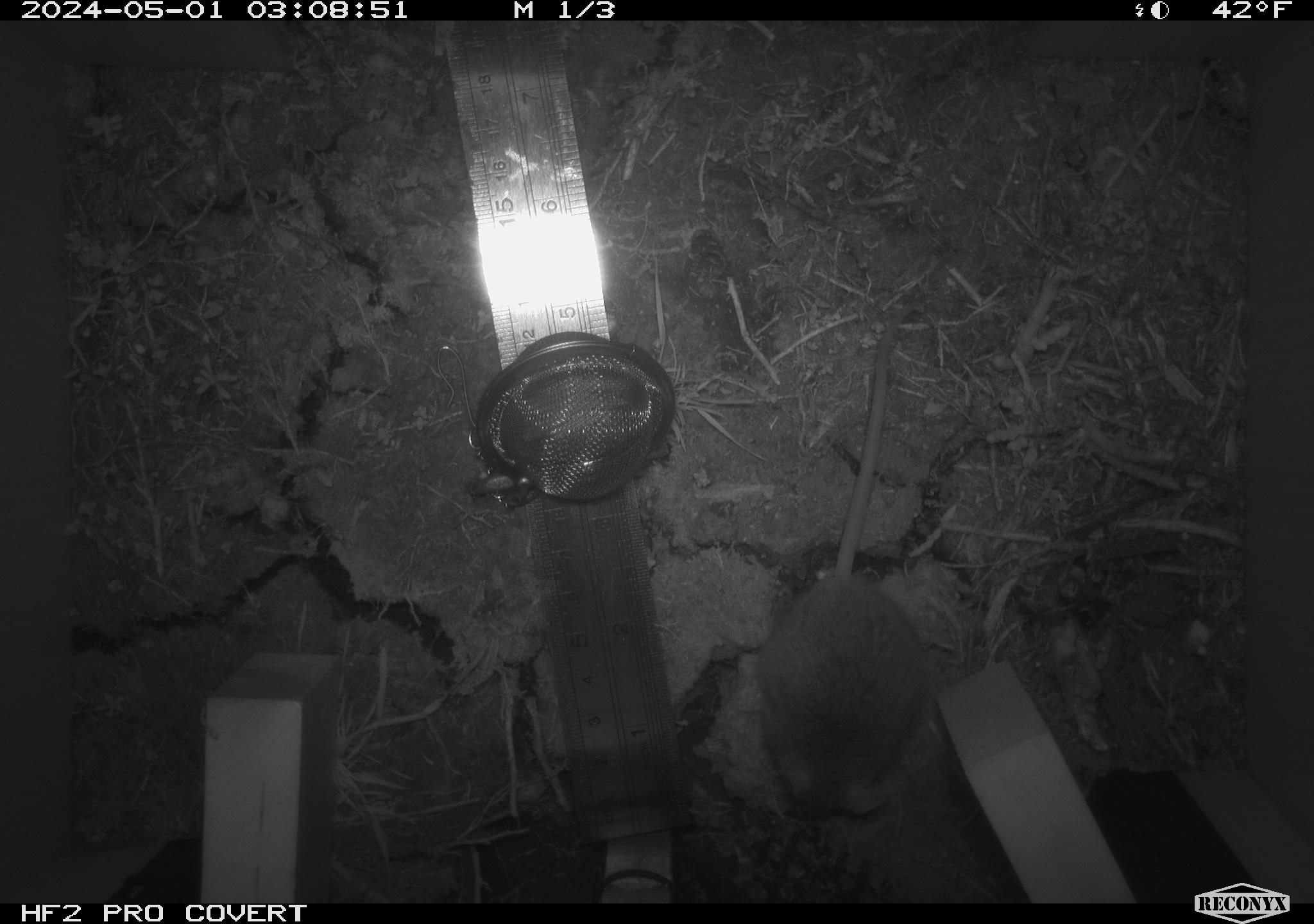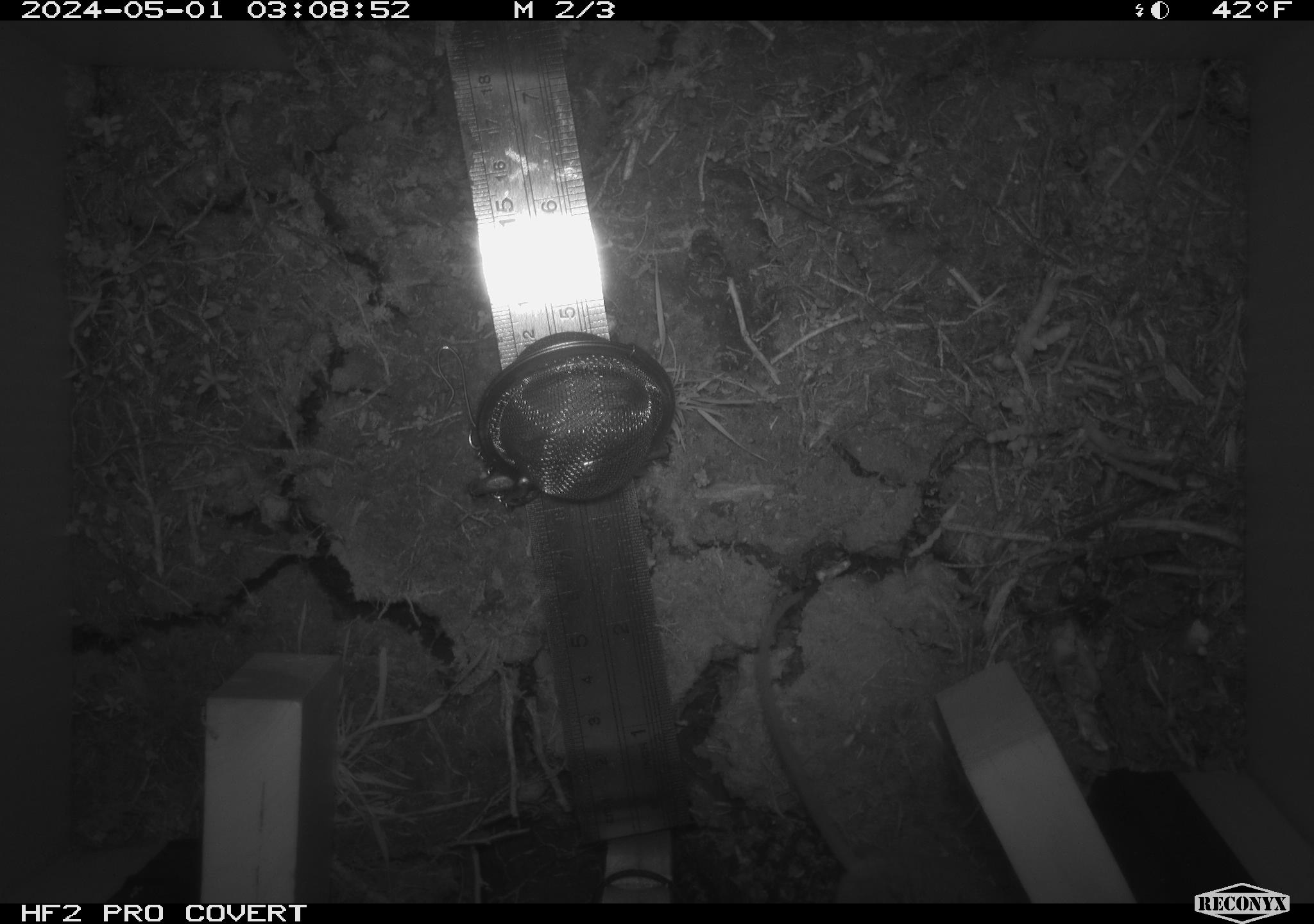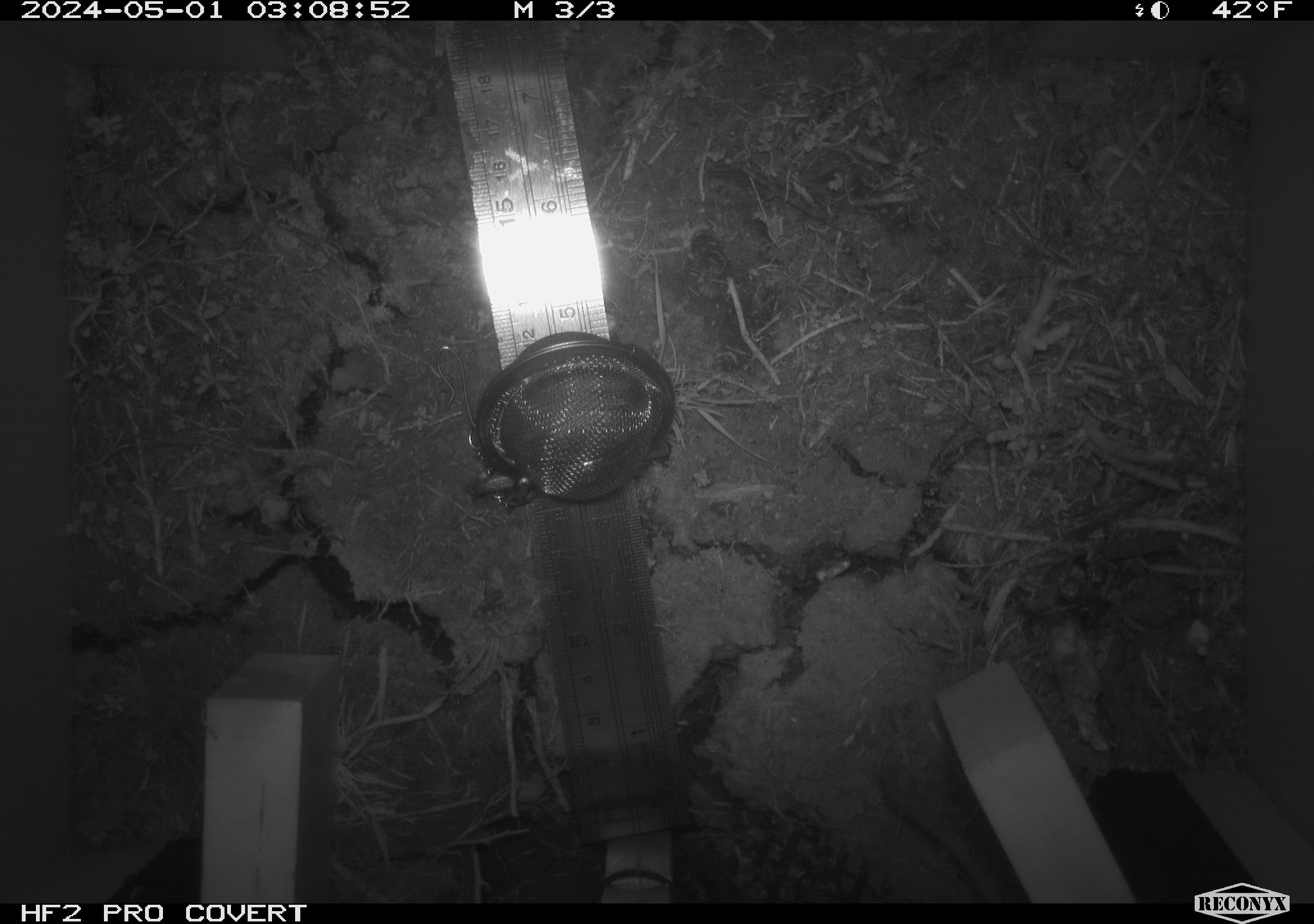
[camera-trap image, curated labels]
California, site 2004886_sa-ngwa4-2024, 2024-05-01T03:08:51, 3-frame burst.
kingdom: Animalia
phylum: Chordata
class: Mammalia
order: Rodentia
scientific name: Rodentia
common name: mouse species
Mouse species (Rodentia).